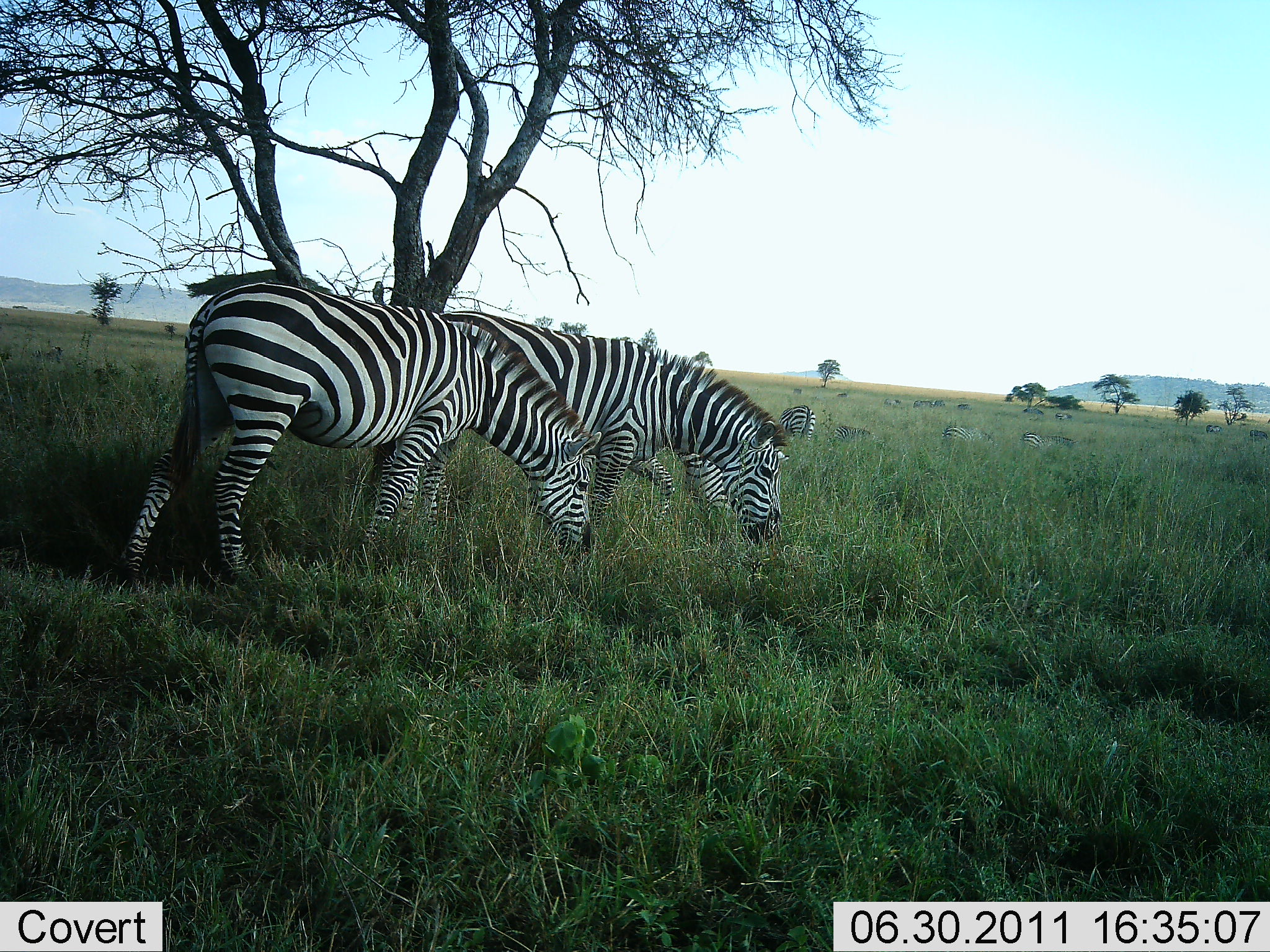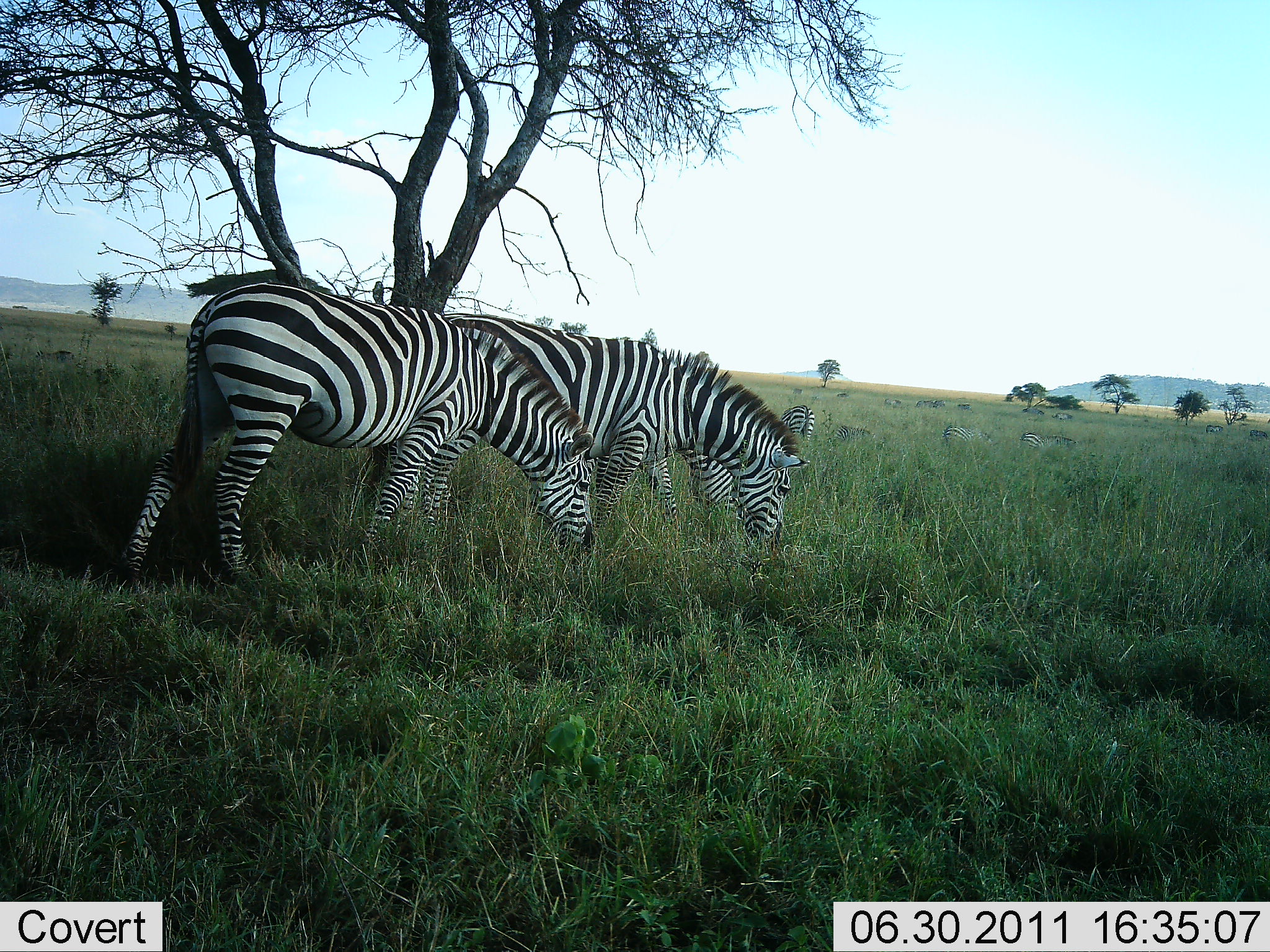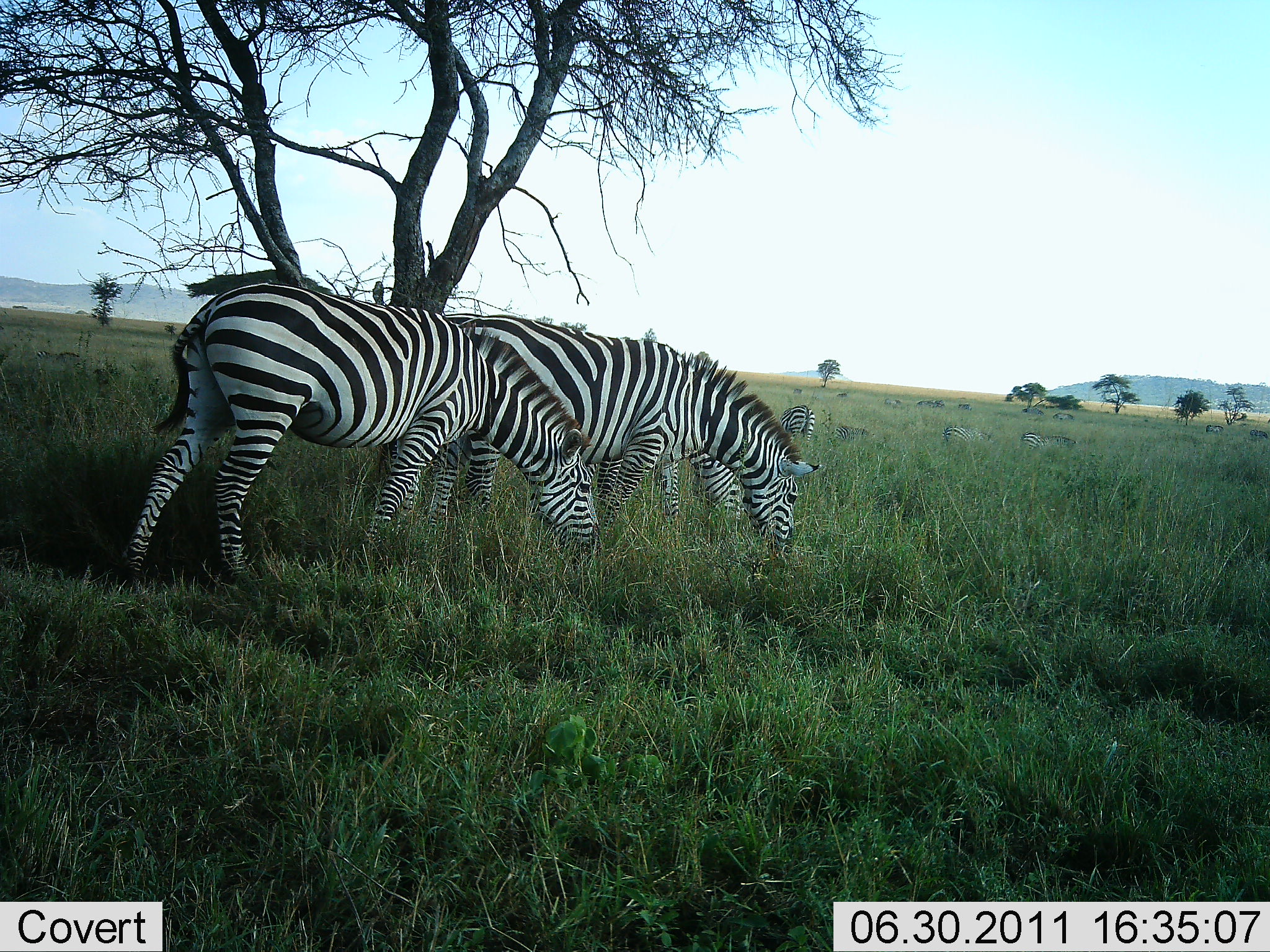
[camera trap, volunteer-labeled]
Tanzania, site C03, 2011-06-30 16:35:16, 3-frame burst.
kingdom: Animalia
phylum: Chordata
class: Mammalia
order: Perissodactyla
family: Equidae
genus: Equus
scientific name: Equus quagga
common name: plains zebra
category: zebra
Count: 4.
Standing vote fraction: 30%.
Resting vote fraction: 20%.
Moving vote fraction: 20%.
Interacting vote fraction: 10%.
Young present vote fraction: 10%.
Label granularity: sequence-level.